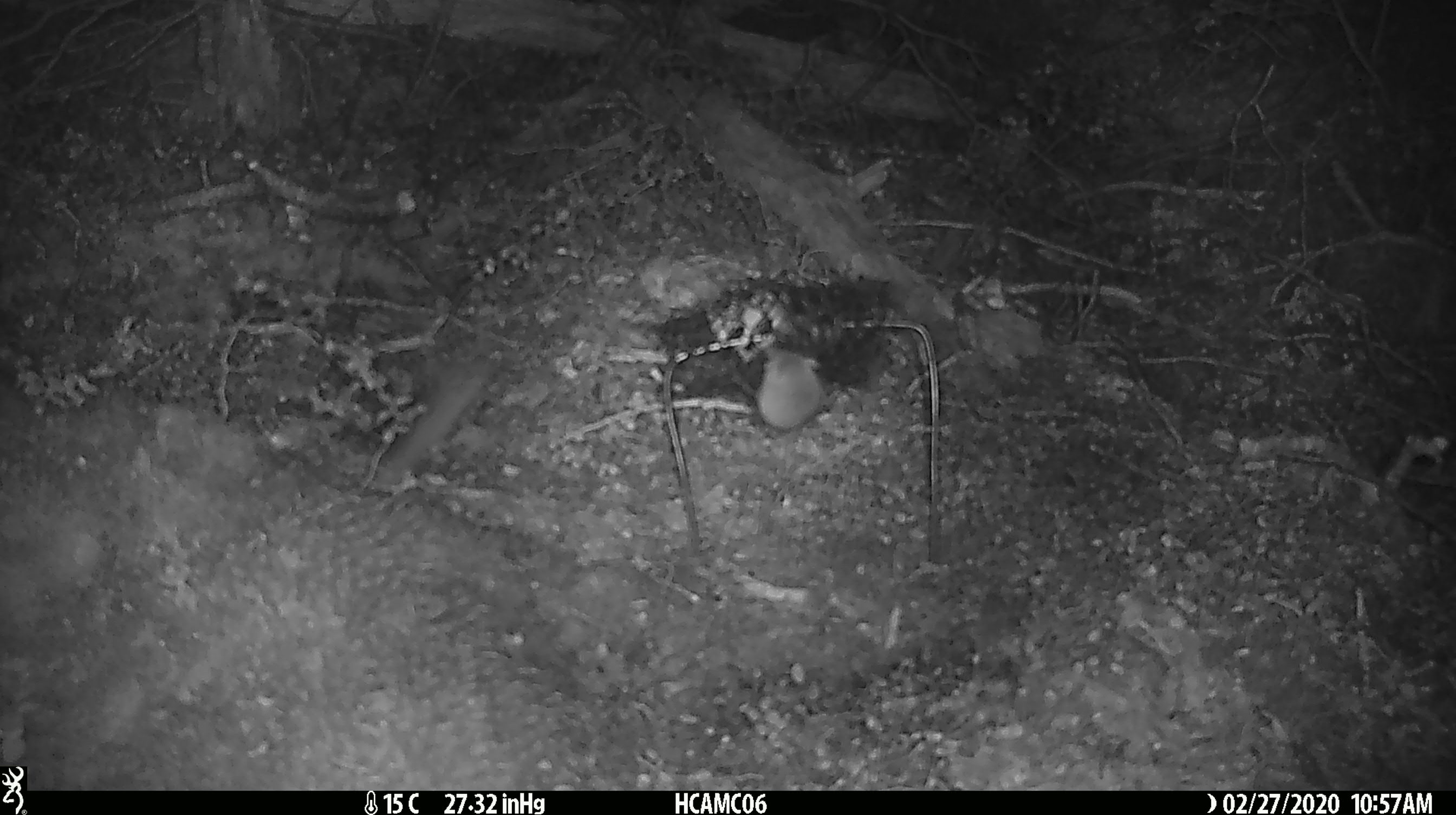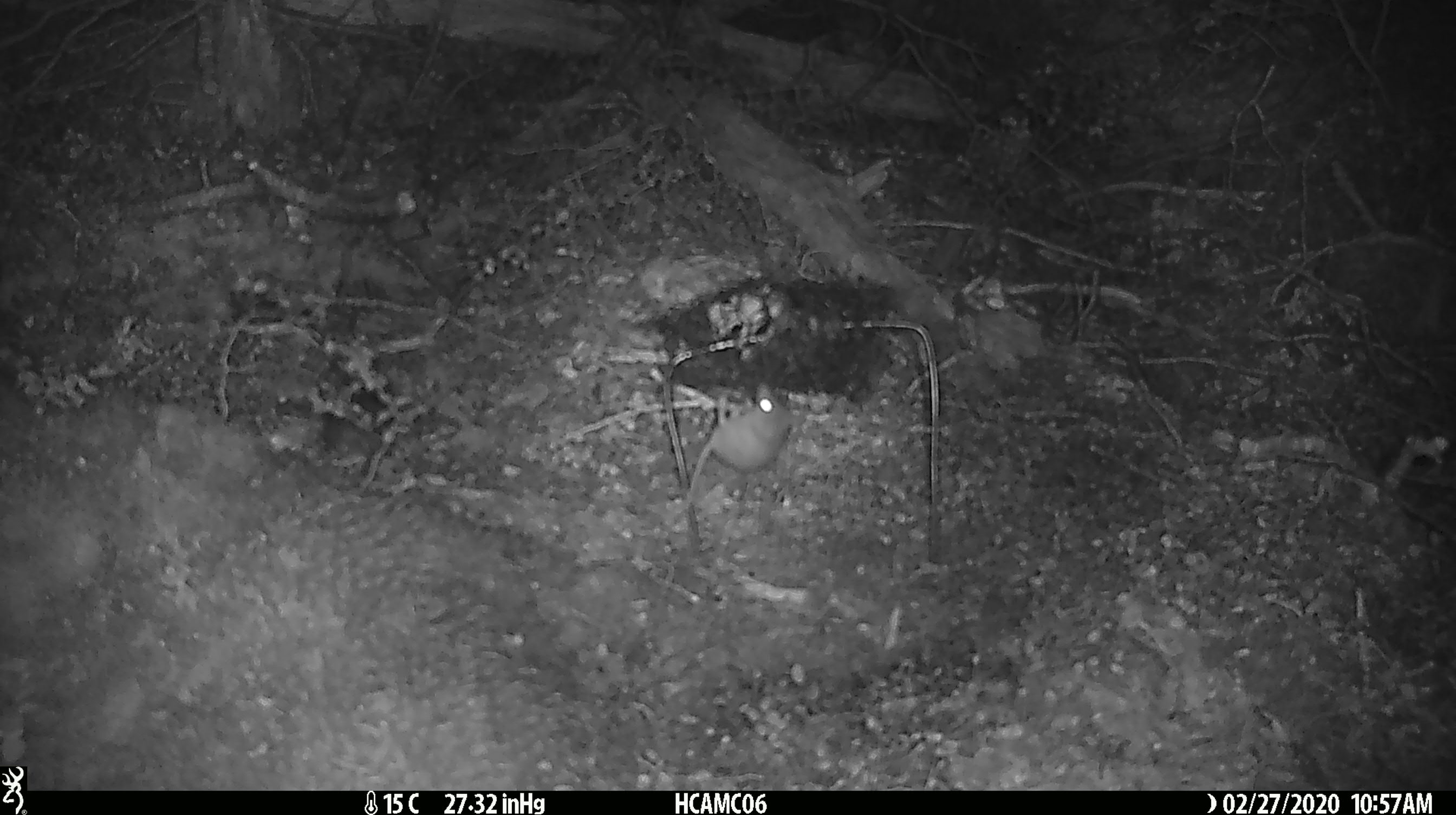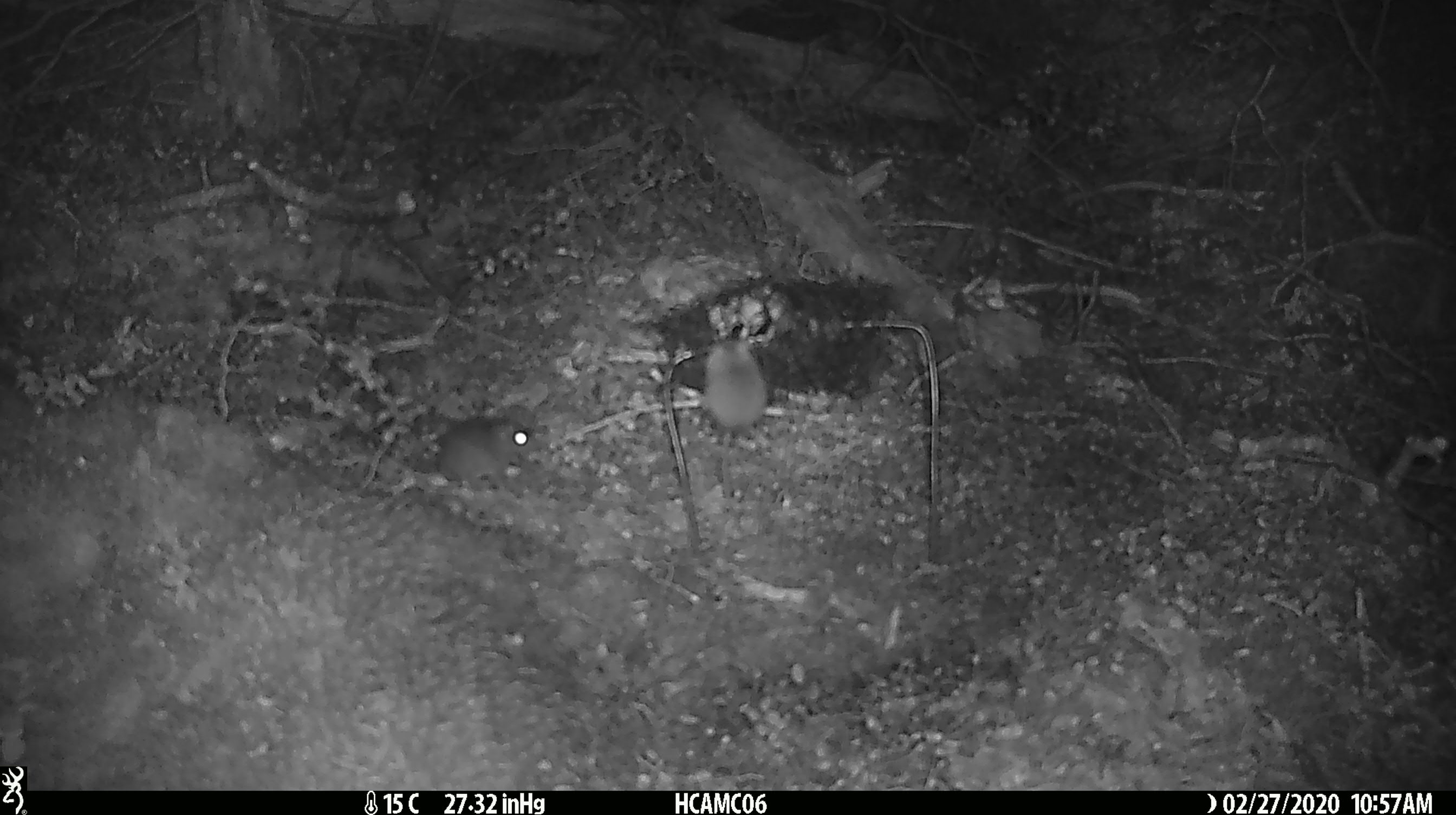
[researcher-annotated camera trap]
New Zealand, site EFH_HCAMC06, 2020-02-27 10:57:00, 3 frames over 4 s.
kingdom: Animalia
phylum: Chordata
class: Mammalia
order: Rodentia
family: Muridae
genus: Mus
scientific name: Mus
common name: mouse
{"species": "mouse (Mus)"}